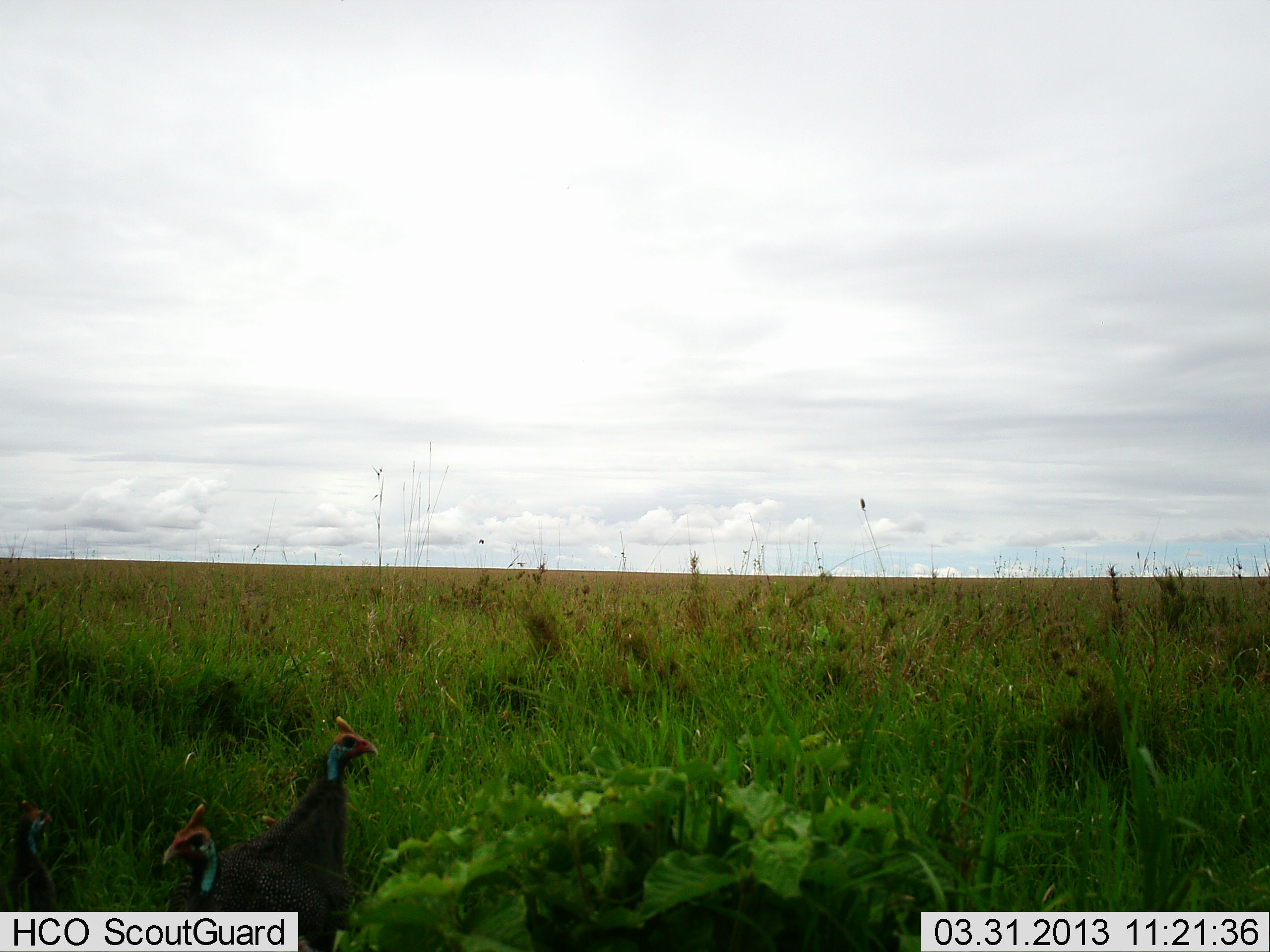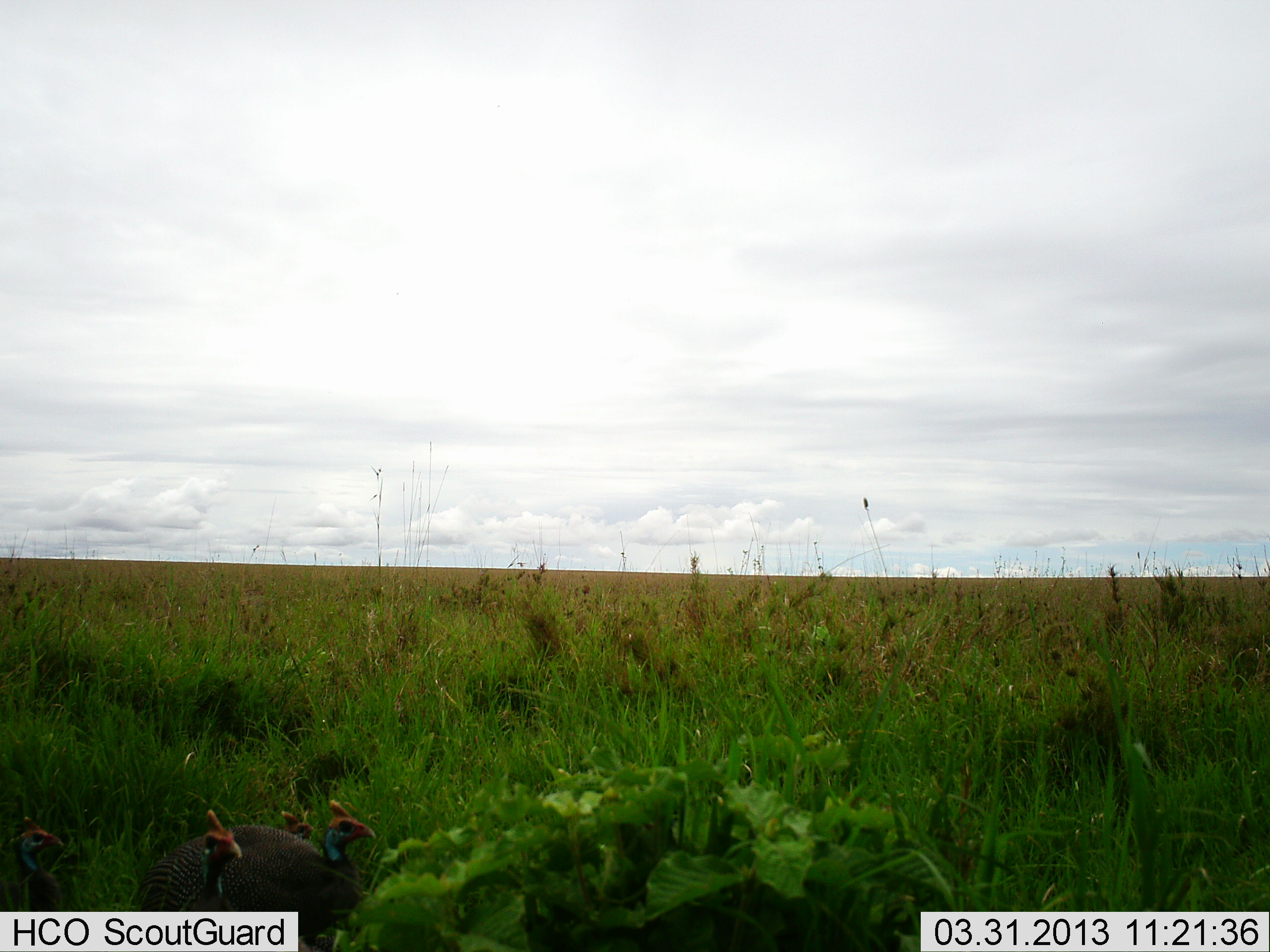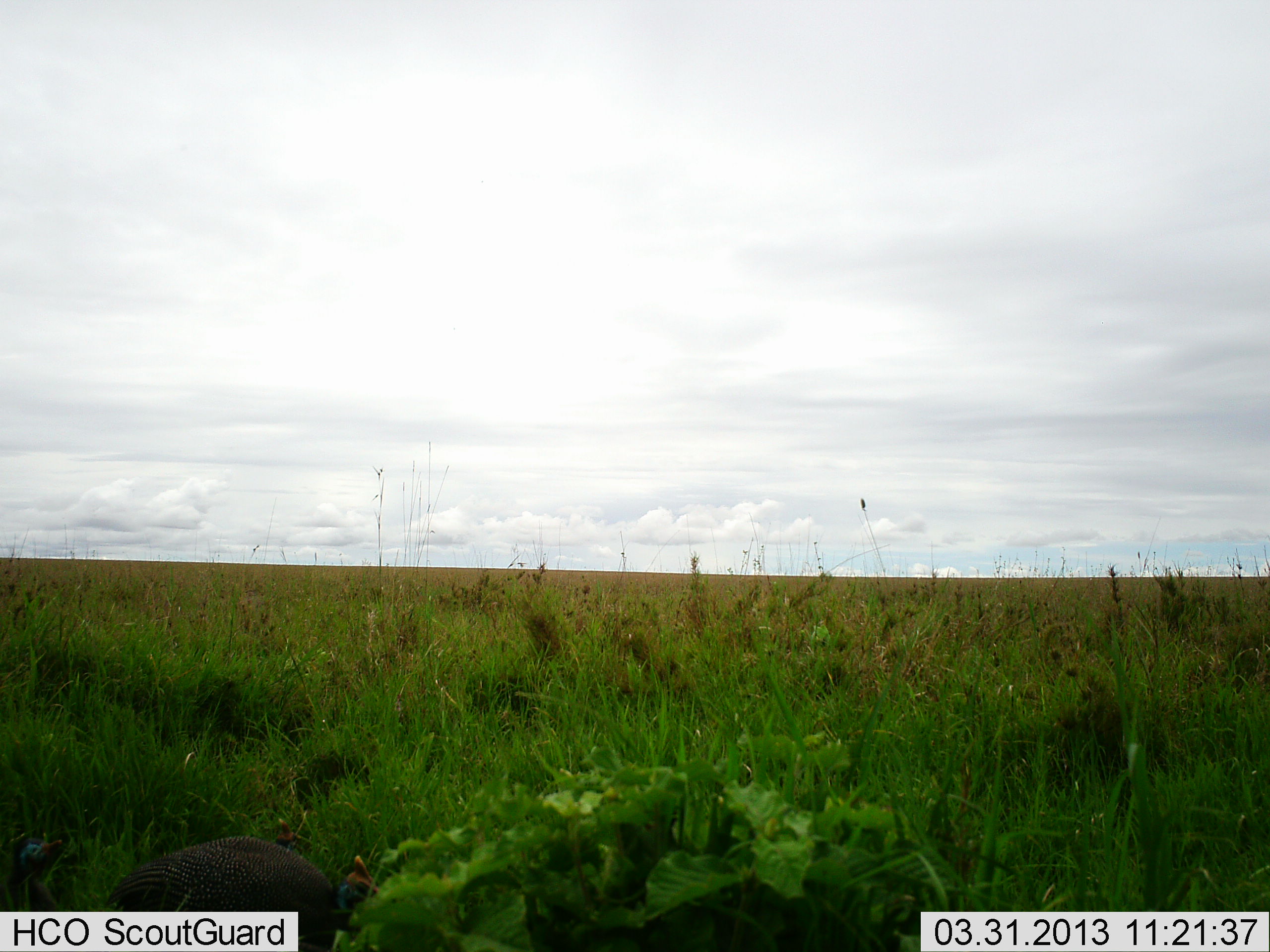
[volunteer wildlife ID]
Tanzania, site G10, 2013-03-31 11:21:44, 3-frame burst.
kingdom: Animalia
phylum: Chordata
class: Aves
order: Galliformes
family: Numididae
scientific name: Numididae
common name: guinea fowl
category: guineafowl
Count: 3.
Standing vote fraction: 64%.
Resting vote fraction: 0%.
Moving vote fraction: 32%.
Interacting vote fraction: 4%.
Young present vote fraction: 0%.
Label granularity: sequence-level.